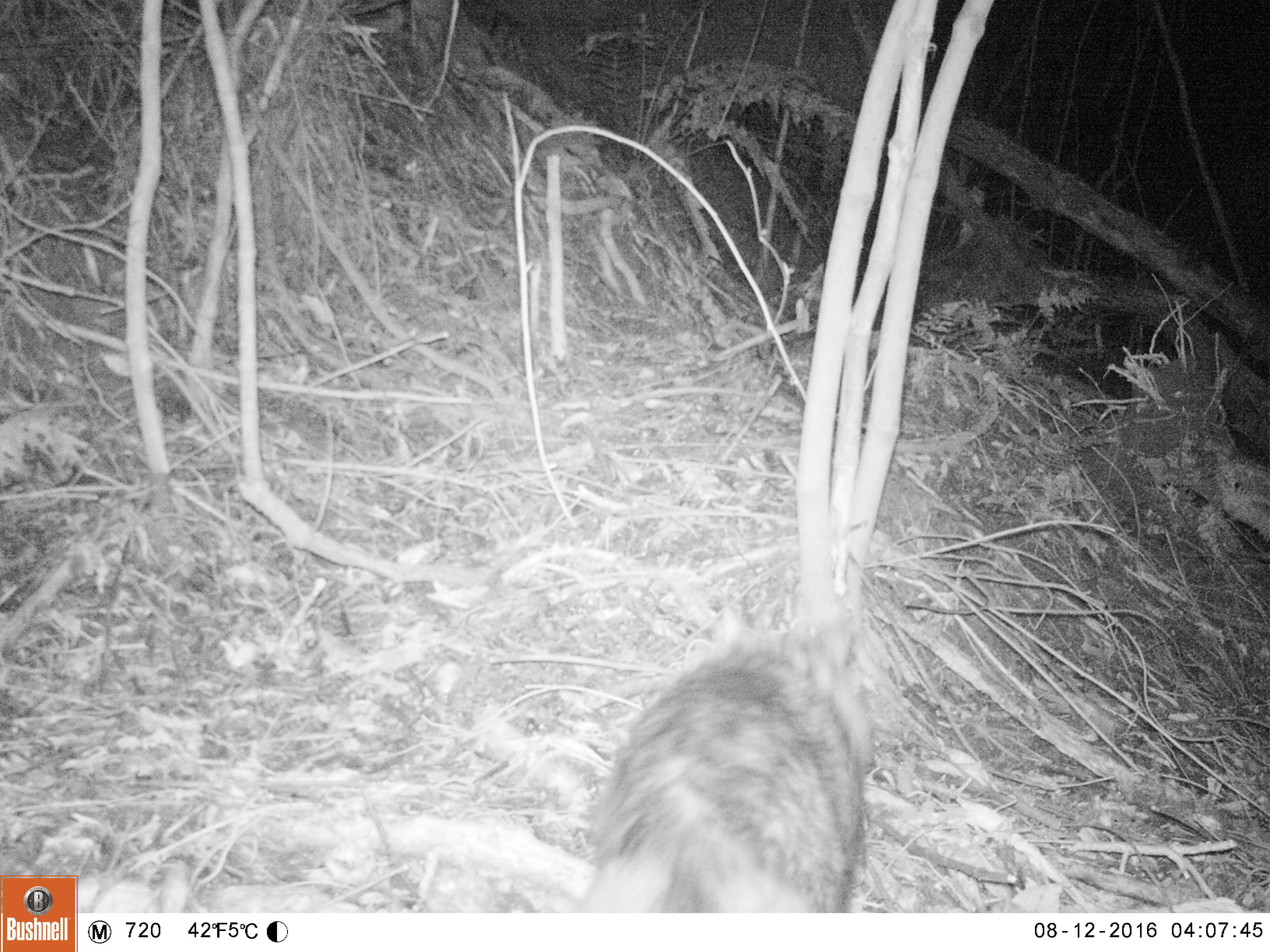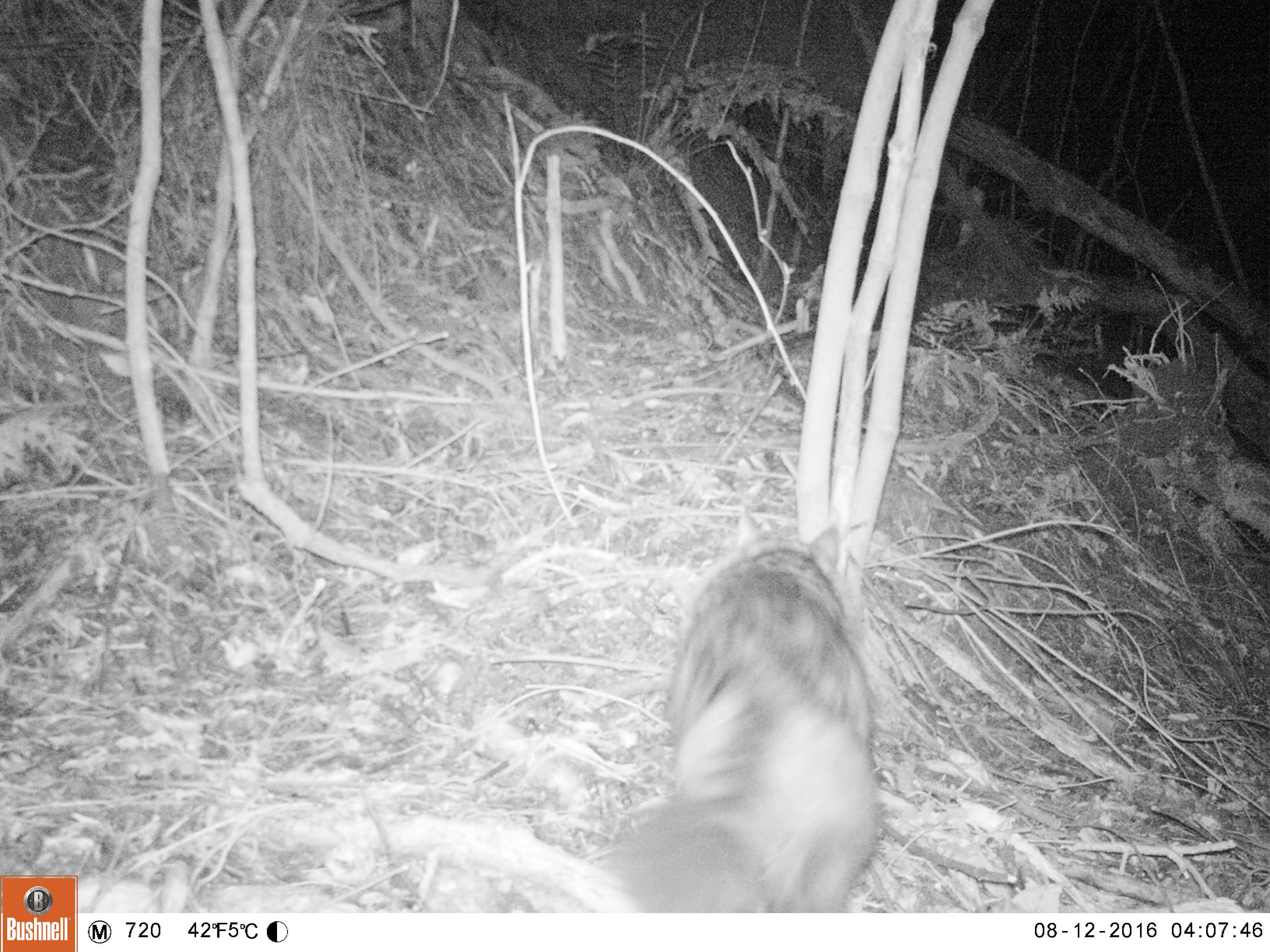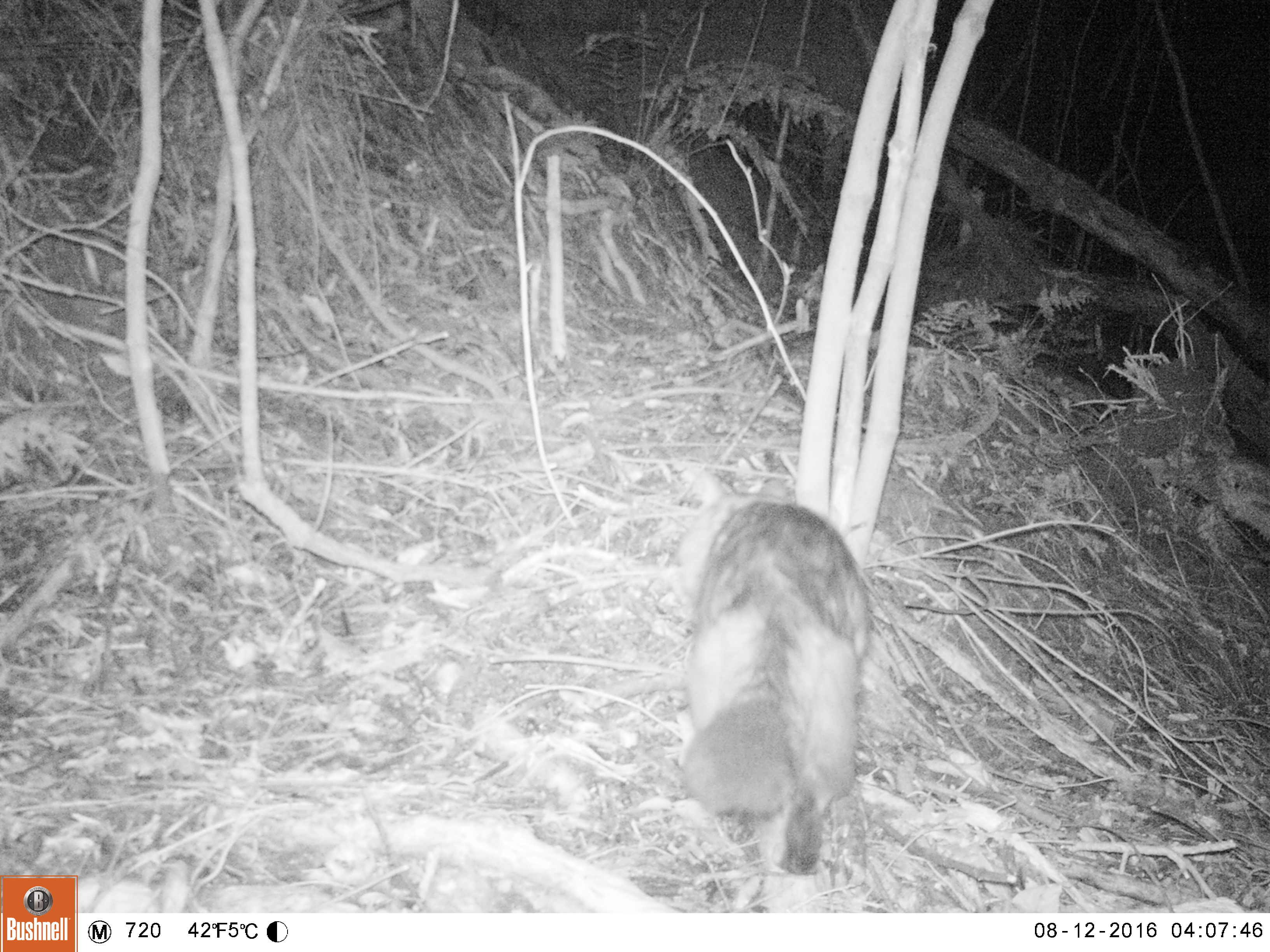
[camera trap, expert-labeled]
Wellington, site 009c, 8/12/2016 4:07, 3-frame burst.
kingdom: Animalia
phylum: Chordata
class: Mammalia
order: Carnivora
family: Felidae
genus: Felis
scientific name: Felis catus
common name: cat